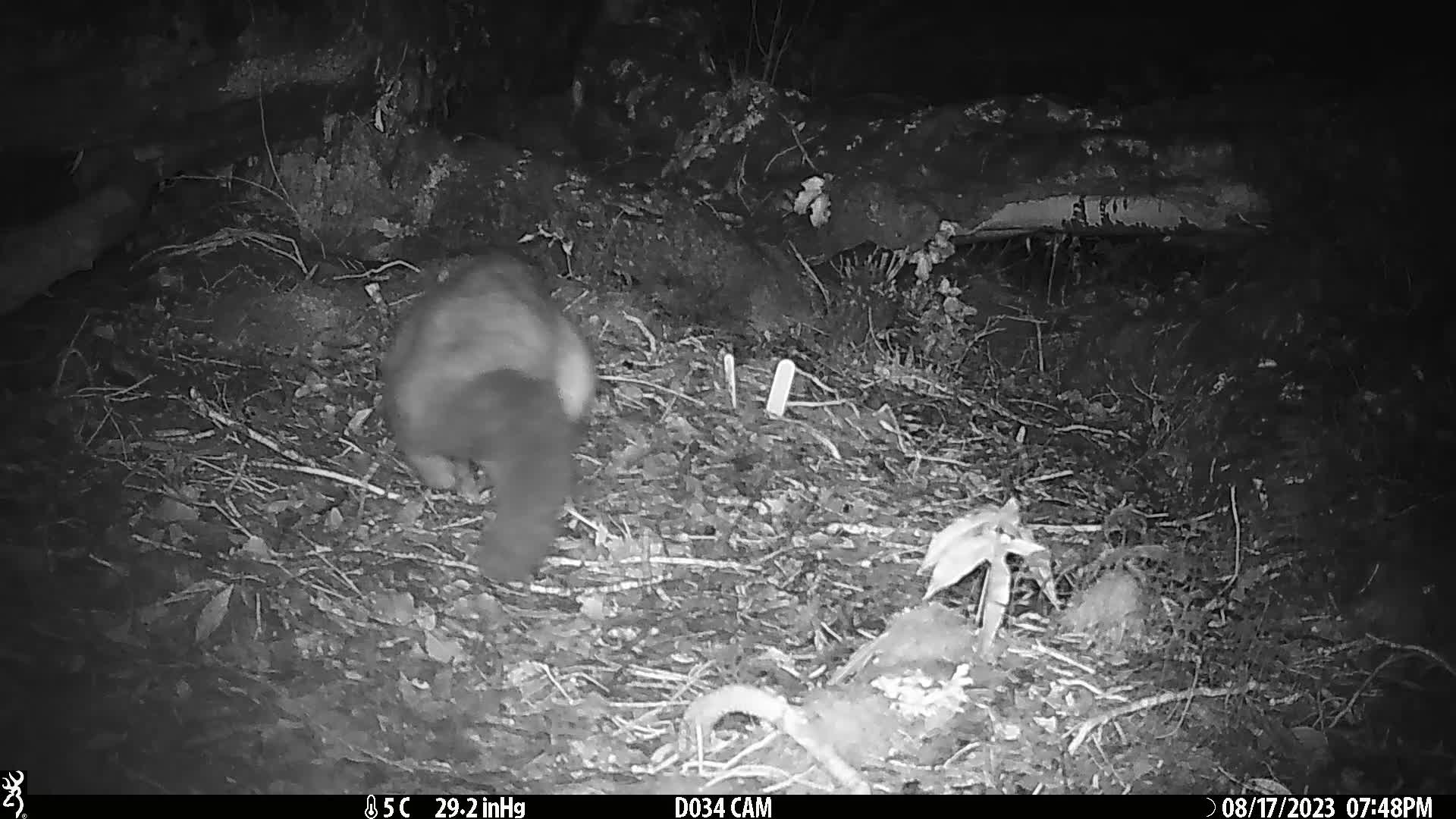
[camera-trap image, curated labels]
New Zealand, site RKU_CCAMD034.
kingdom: Animalia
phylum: Chordata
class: Mammalia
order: Diprotodontia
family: Phalangeridae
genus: Trichosurus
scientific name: Trichosurus vulpecula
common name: common brushtail possum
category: possum